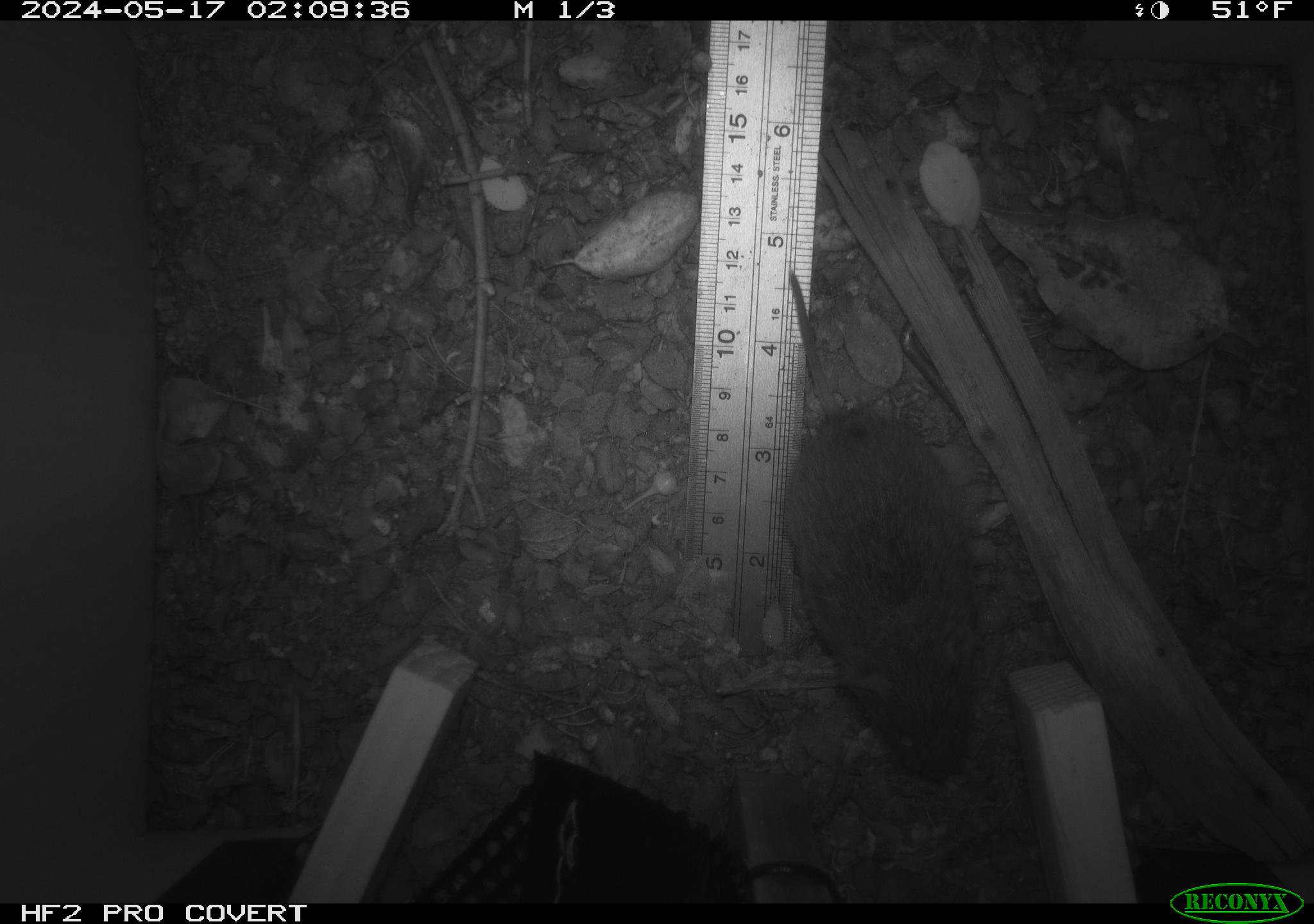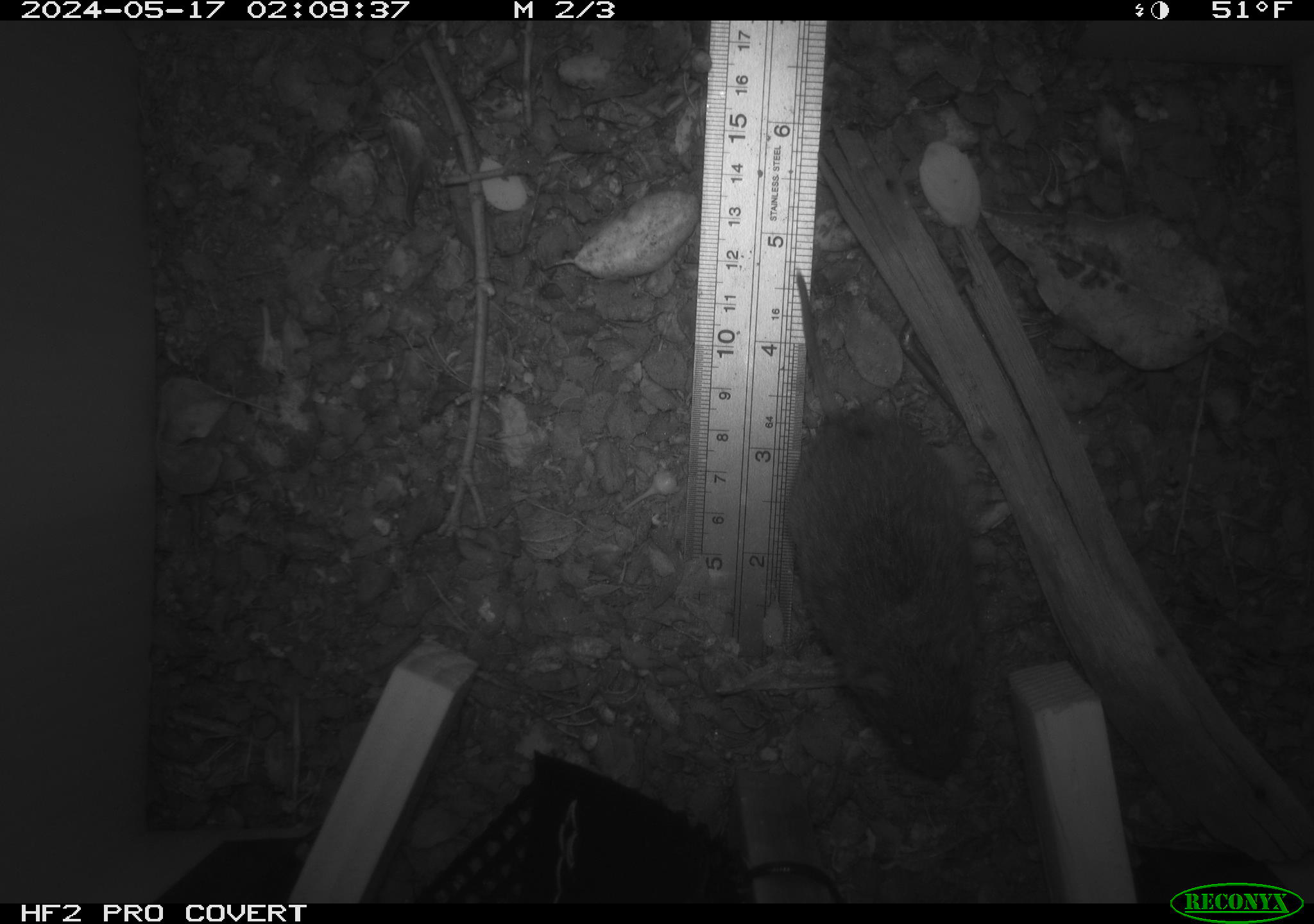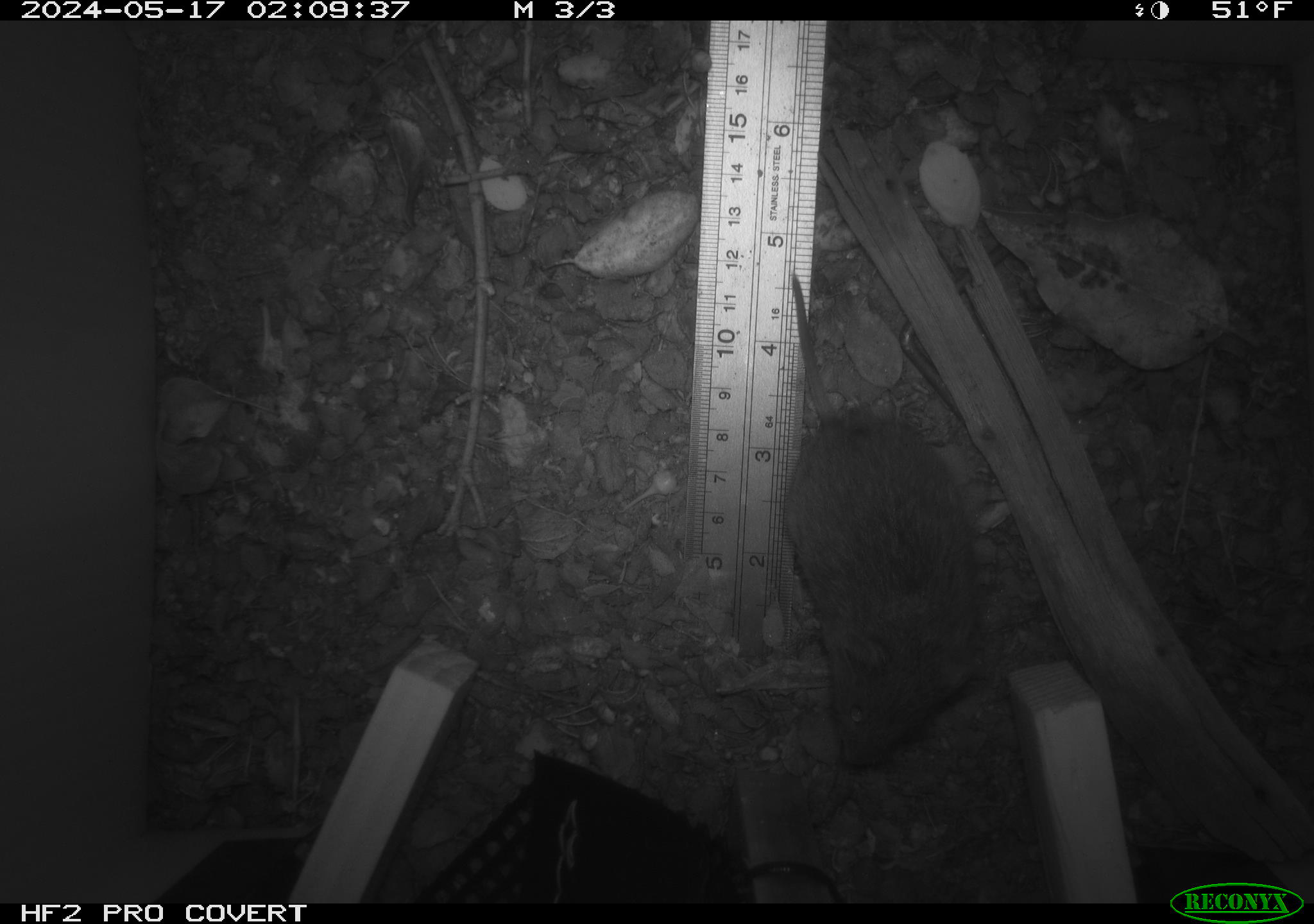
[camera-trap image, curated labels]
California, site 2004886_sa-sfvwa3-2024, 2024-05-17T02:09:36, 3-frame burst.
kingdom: Animalia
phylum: Chordata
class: Mammalia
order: Rodentia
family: Cricetidae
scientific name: Arvicolinae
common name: voles, lemmings, and muskrats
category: arvicolinae subfamily